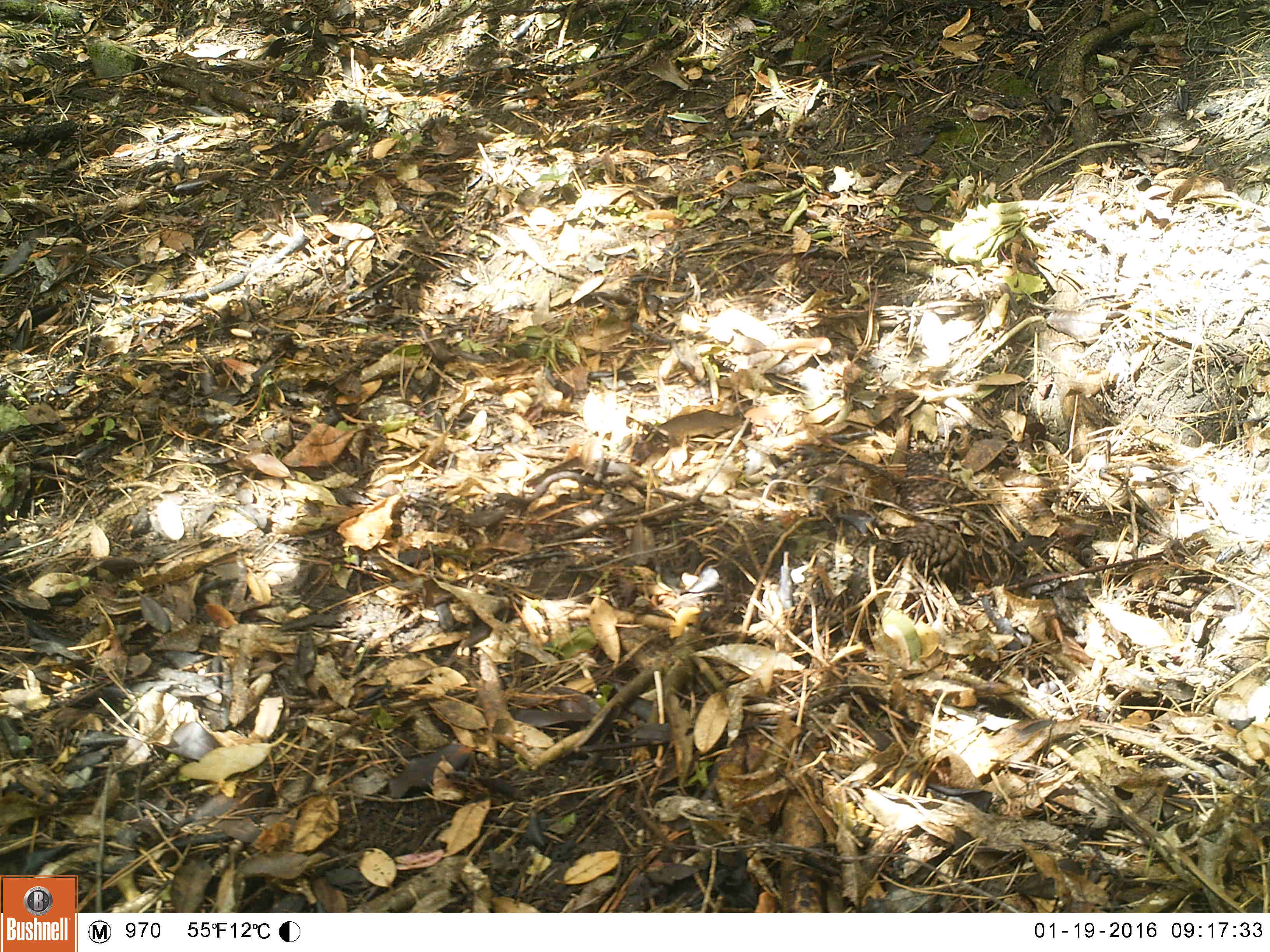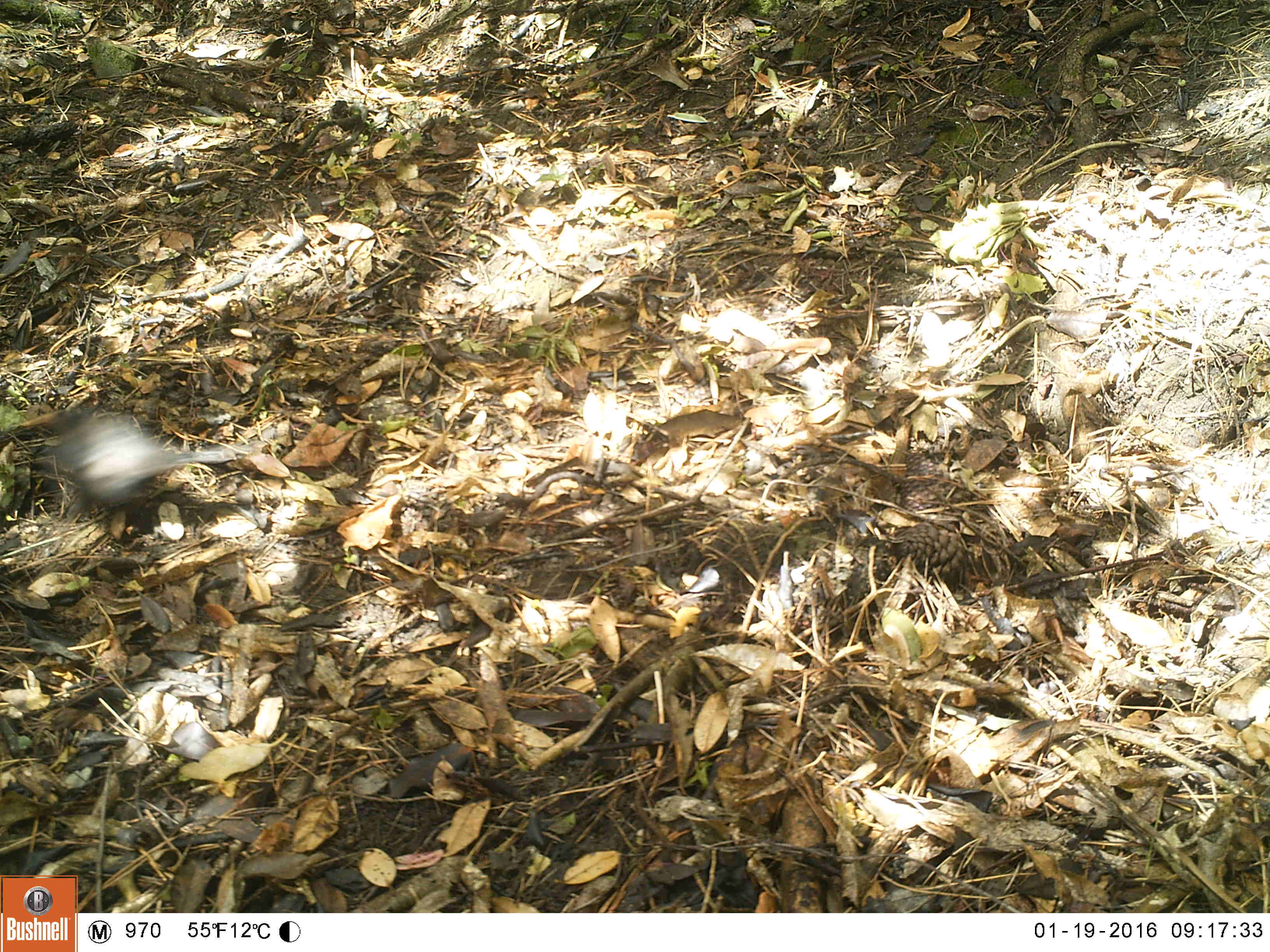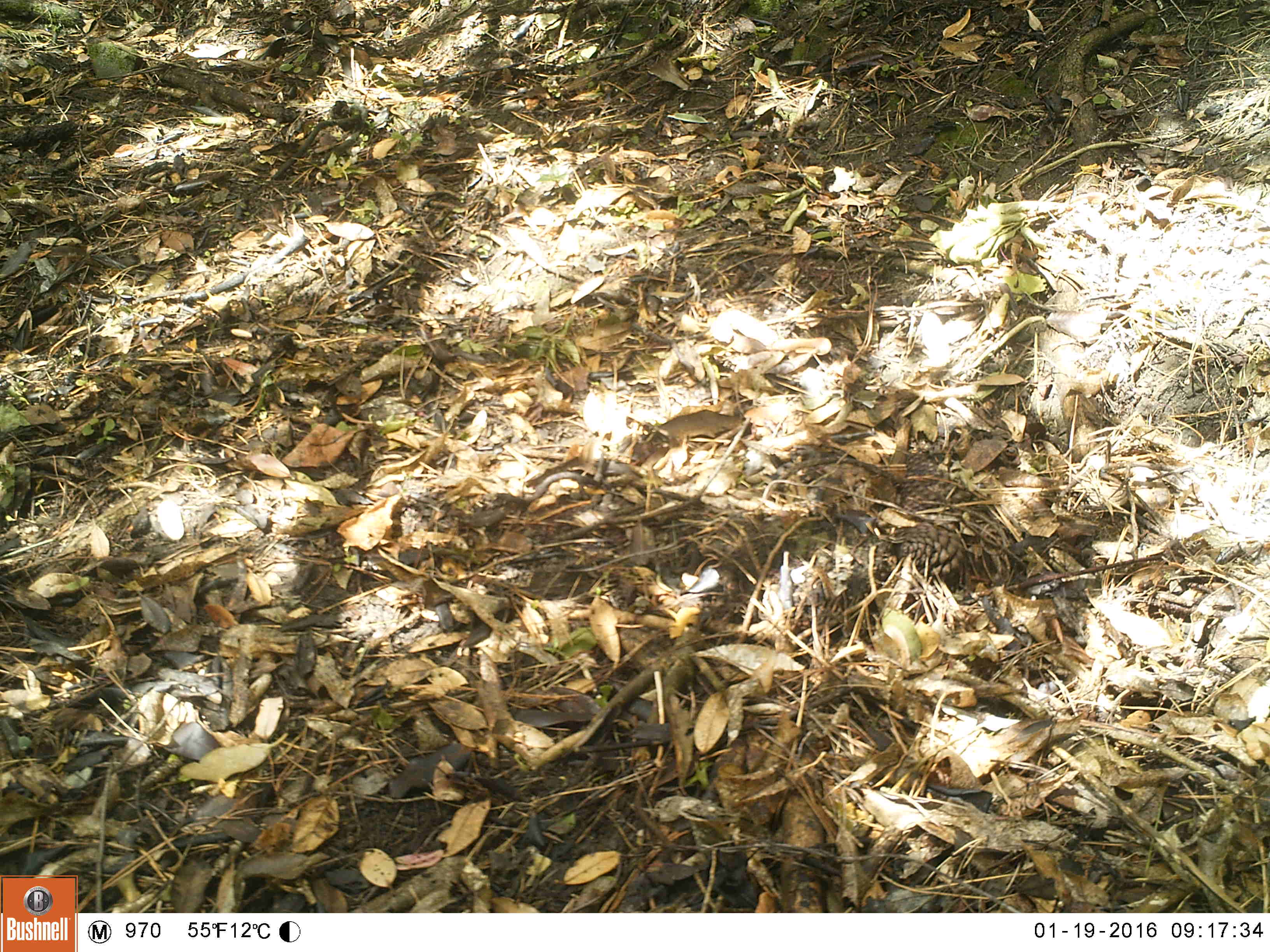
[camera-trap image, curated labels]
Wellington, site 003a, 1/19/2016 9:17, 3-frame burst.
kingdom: Animalia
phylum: Chordata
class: Aves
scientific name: Aves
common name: bird